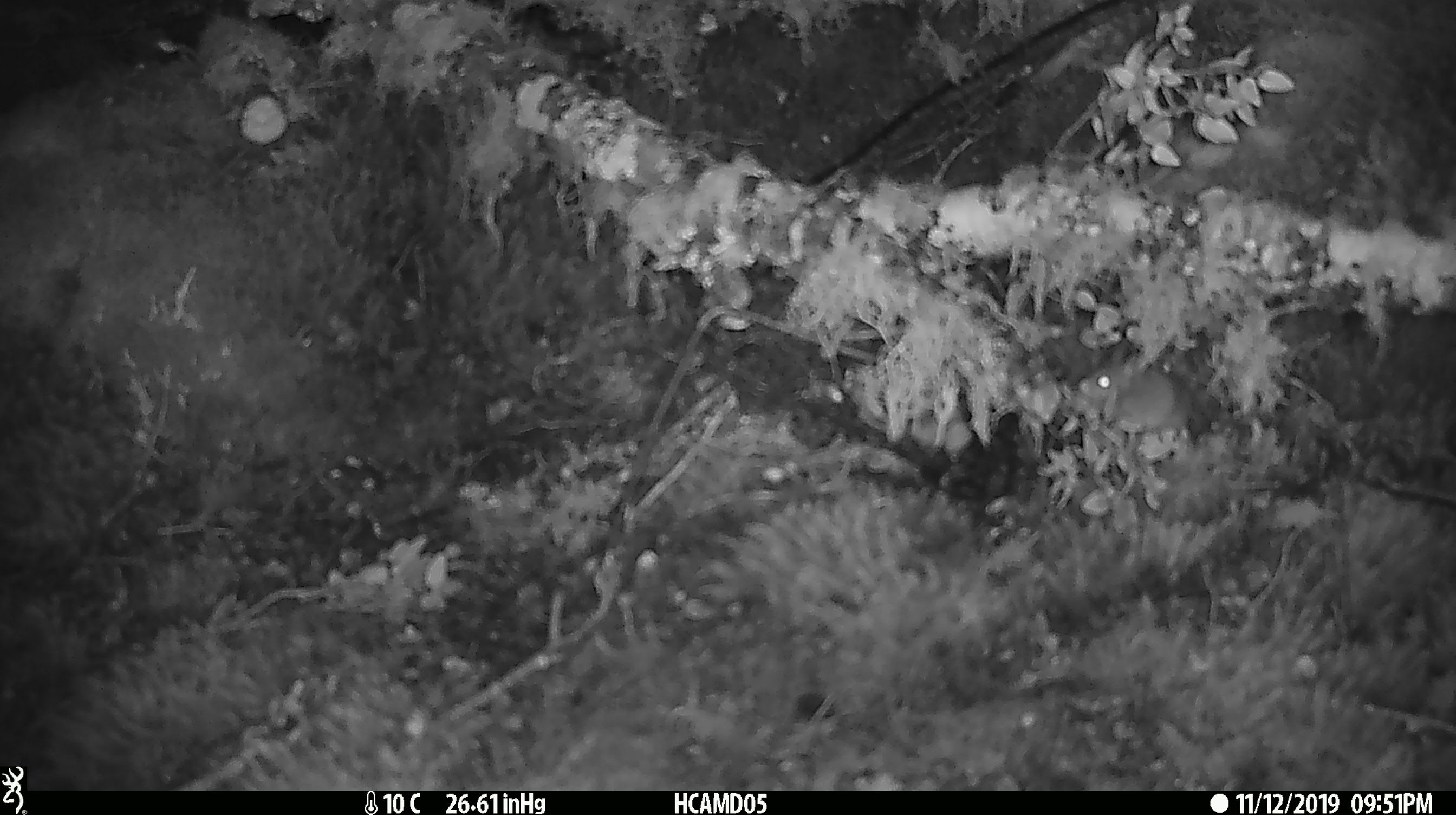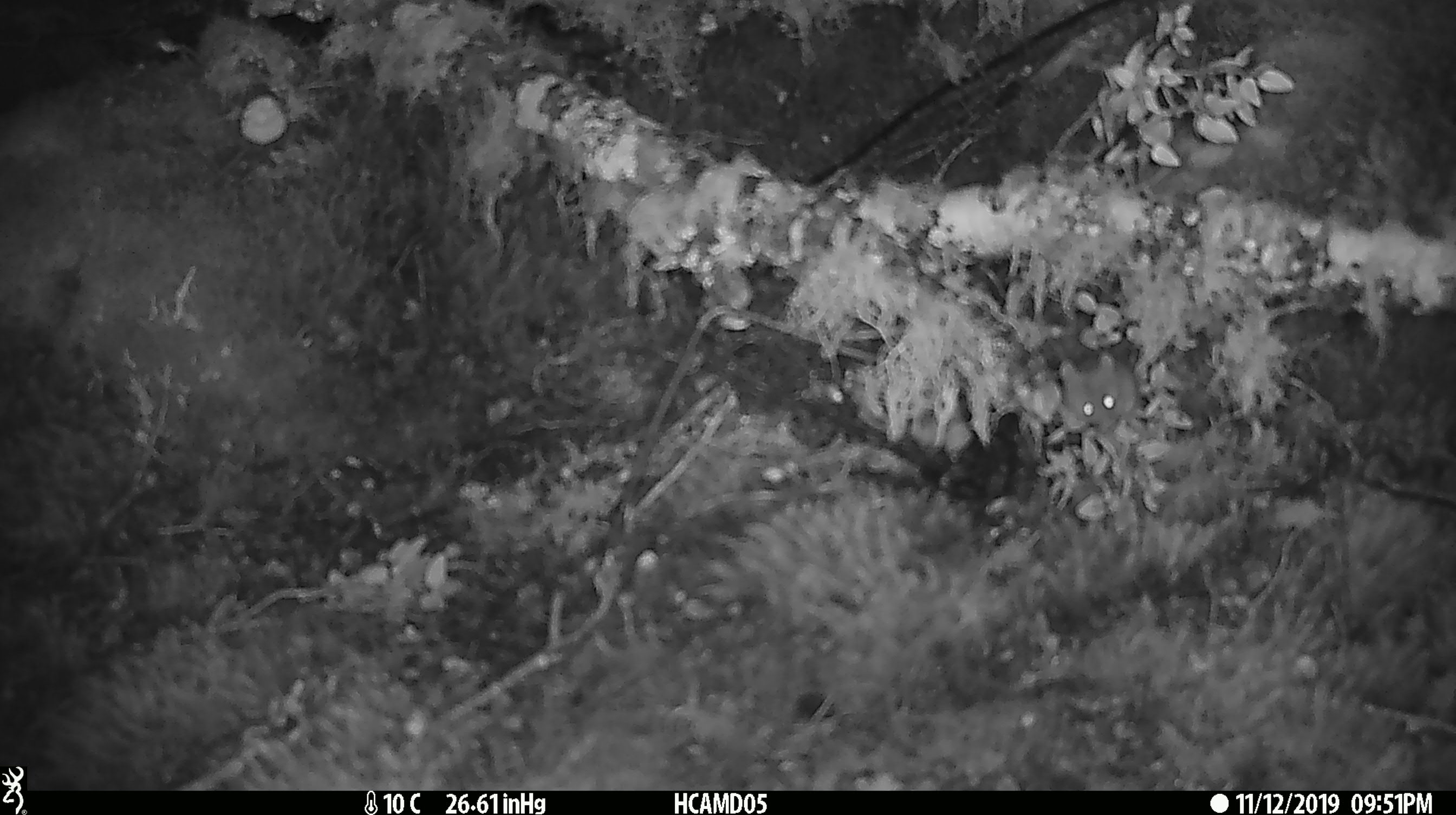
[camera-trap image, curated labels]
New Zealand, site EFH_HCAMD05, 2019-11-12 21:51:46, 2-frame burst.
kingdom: Animalia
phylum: Chordata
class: Mammalia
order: Rodentia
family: Muridae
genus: Mus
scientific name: Mus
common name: mouse